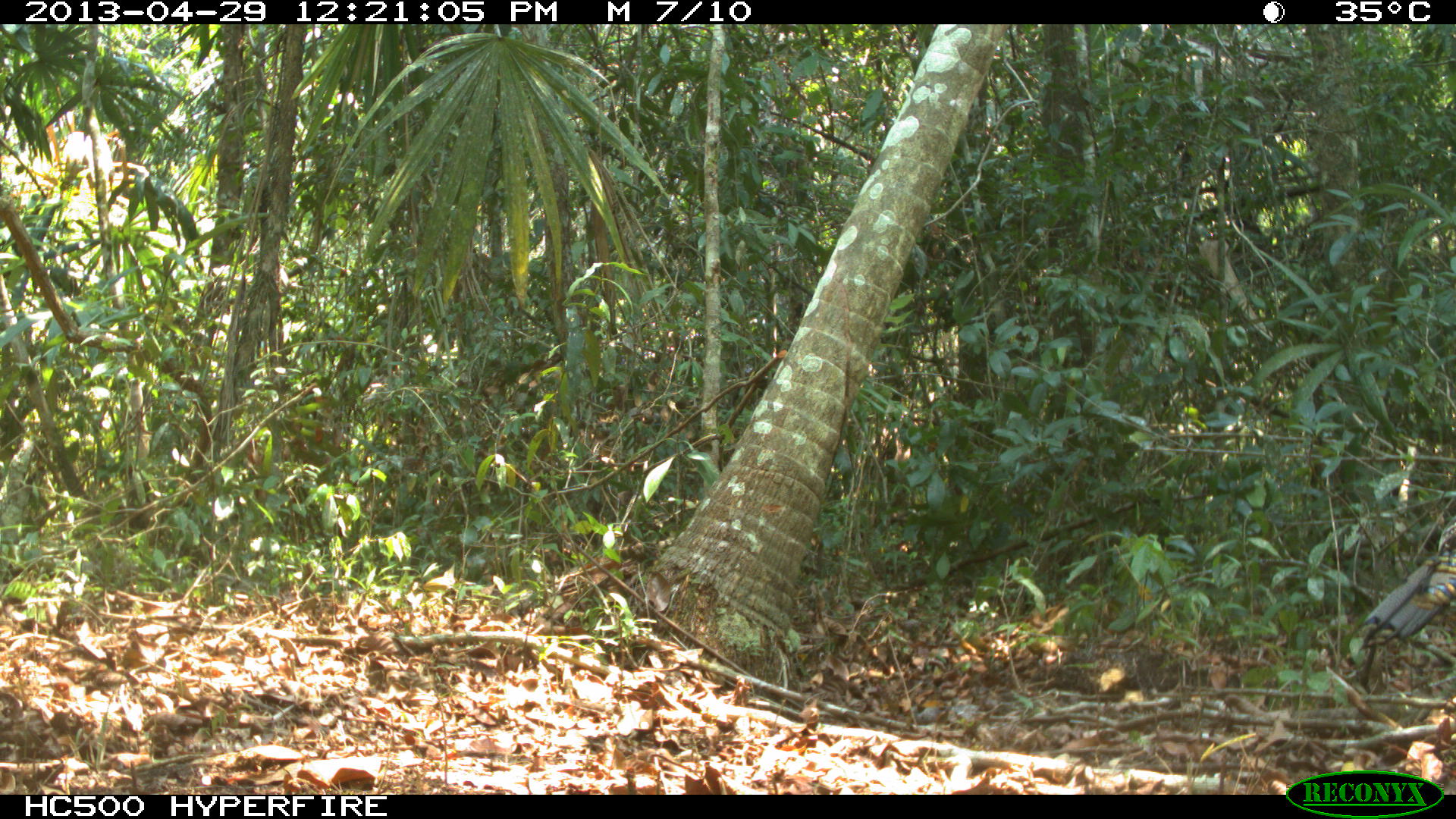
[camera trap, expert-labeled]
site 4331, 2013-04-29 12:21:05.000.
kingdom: Animalia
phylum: Chordata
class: Aves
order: Galliformes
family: Phasianidae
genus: Meleagris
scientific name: Meleagris ocellata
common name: ocellated turkey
Meleagris ocellata (ocellated turkey), count 1, sex male.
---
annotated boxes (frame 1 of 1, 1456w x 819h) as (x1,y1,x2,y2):
meleagris ocellata: (1362,516,1456,648)